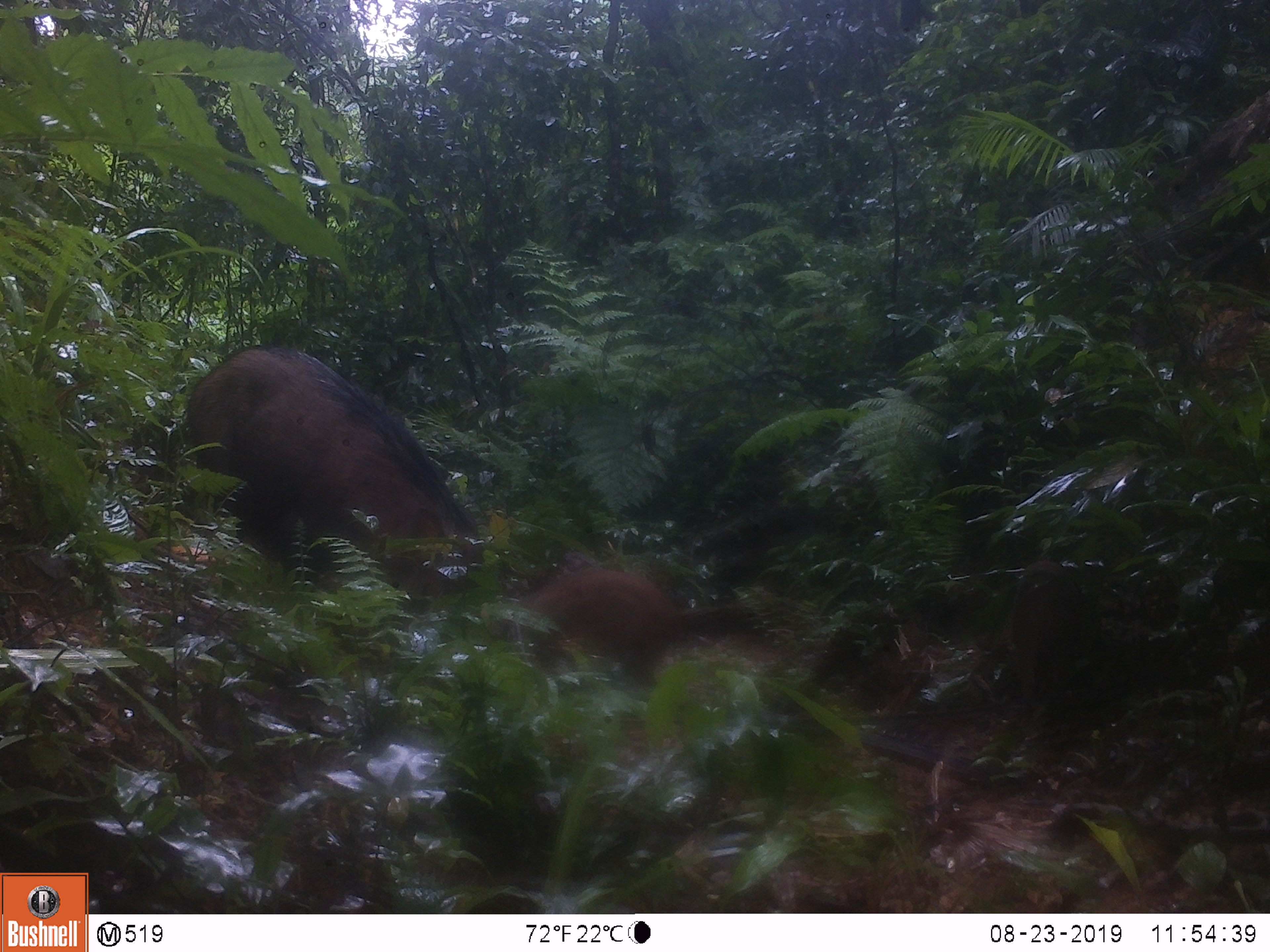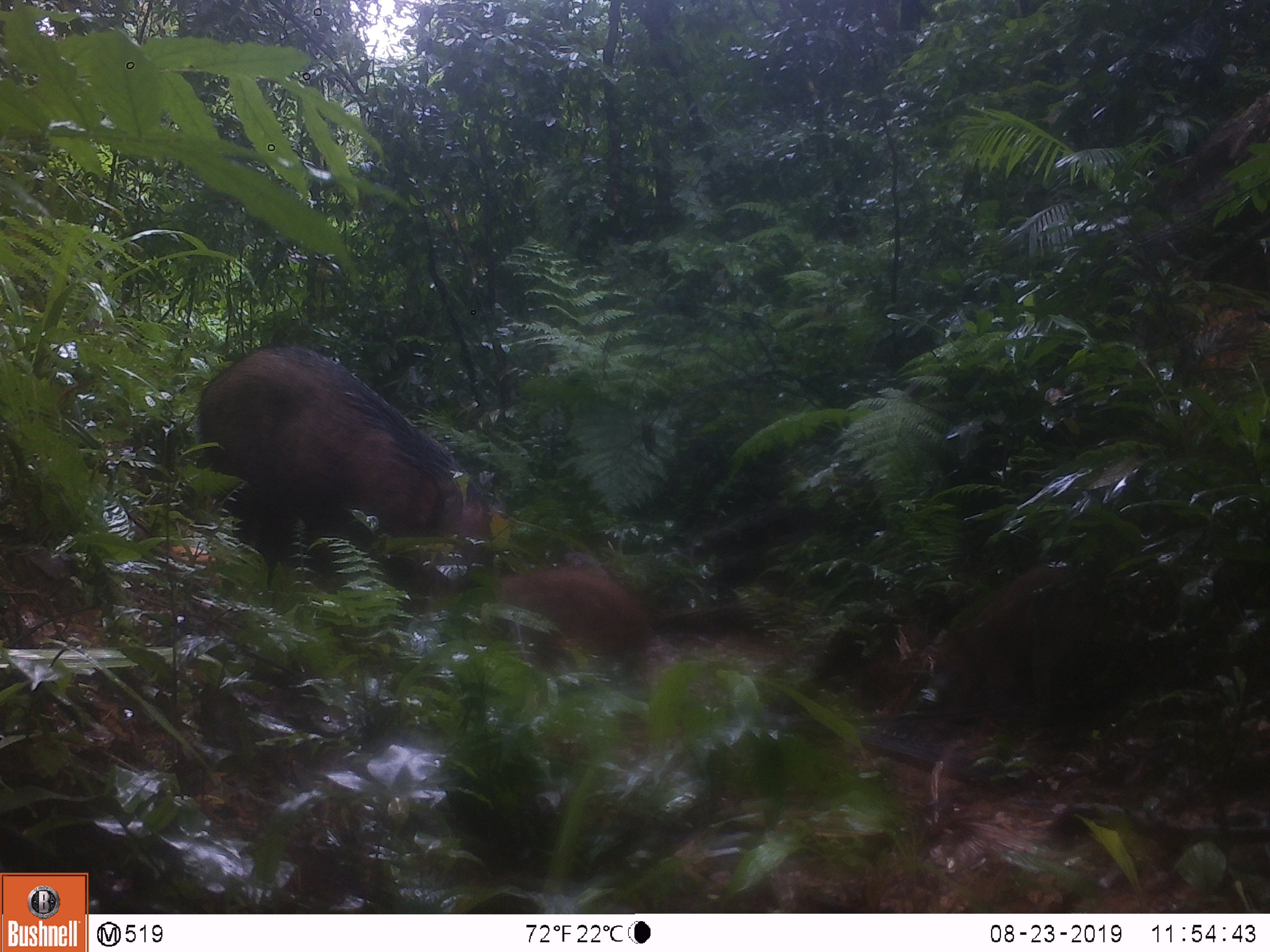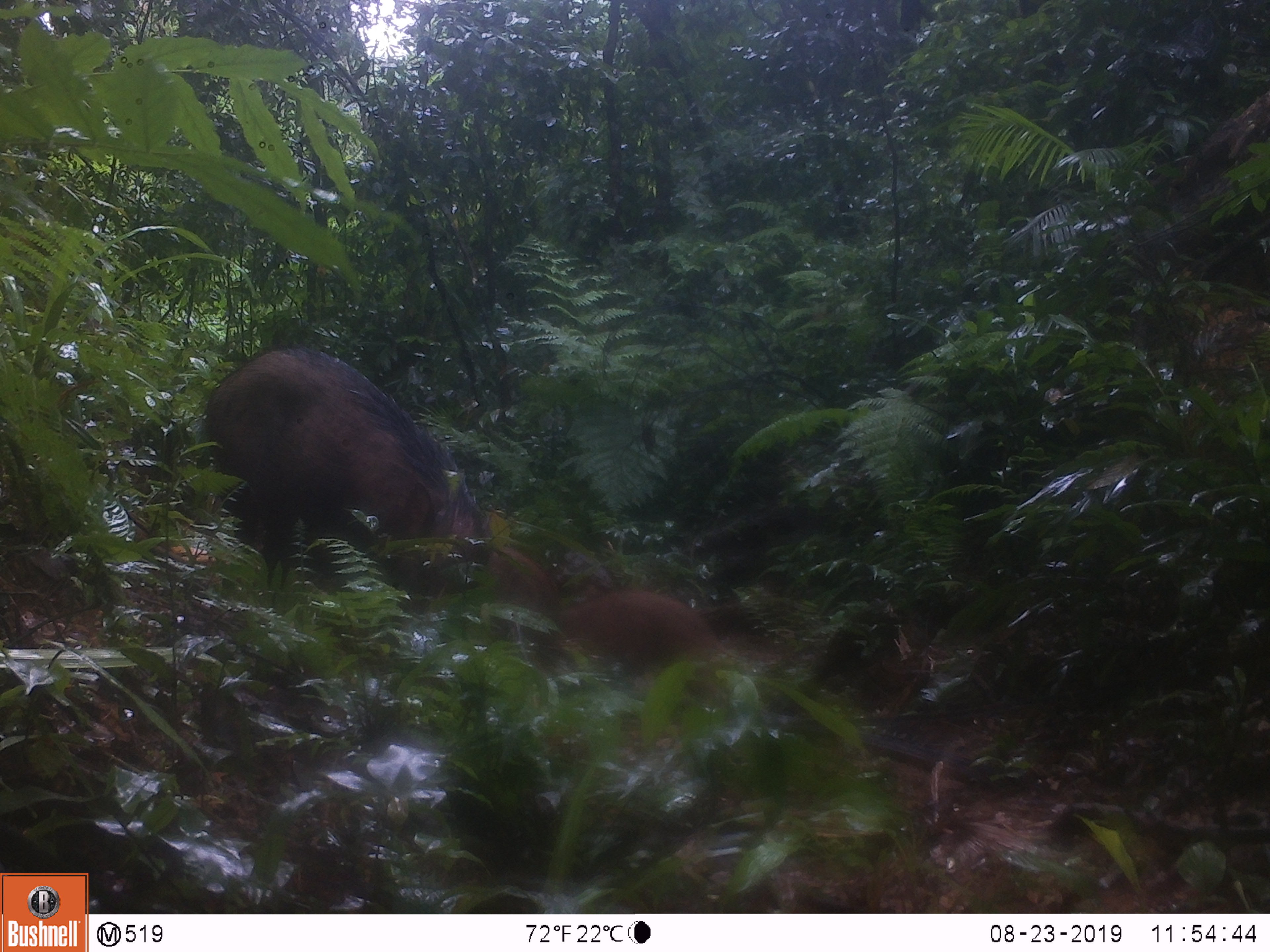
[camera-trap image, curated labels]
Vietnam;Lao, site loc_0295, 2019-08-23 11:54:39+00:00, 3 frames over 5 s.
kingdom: Animalia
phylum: Chordata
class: Mammalia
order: Artiodactyla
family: Suidae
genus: Sus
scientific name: Sus scrofa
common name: eurasian wild pig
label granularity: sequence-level